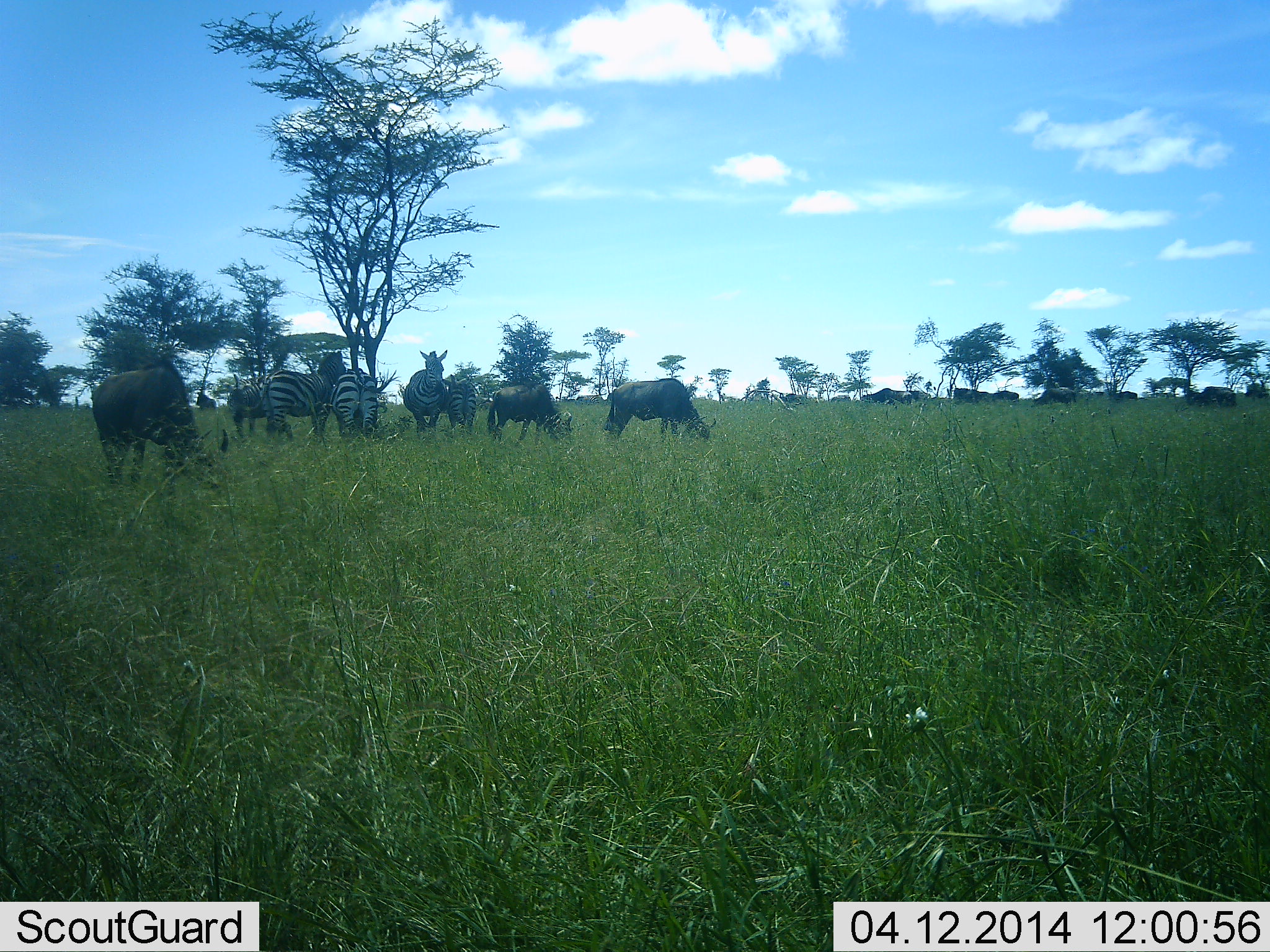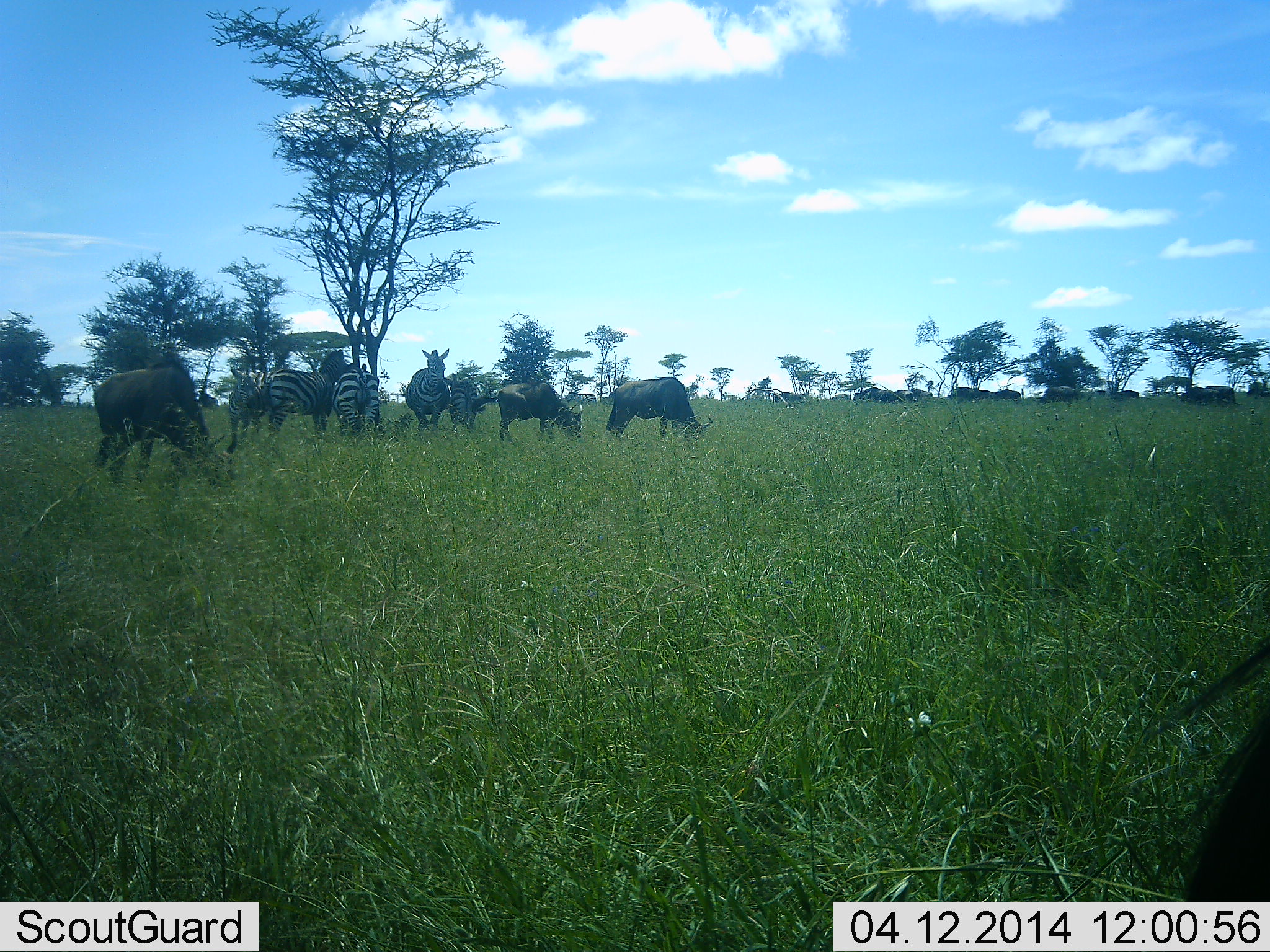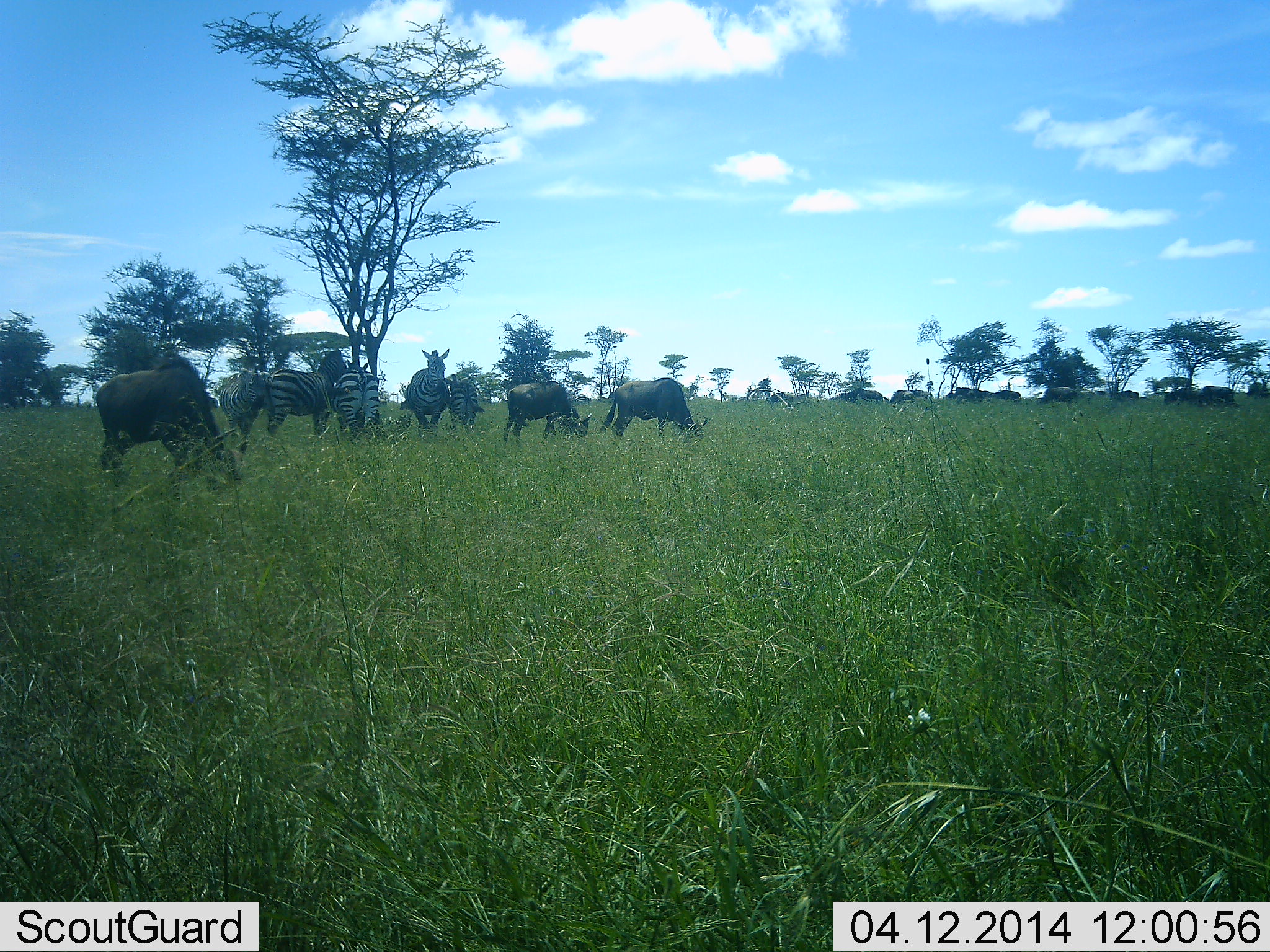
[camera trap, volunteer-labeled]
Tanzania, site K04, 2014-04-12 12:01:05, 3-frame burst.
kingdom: Animalia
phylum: Chordata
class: Mammalia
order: Artiodactyla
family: Bovidae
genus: Connochaetes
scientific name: Connochaetes taurinus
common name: blue wildebeest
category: wildebeest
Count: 5.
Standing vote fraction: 30%.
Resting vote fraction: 0%.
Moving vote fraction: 30%.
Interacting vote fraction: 0%.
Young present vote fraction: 0%.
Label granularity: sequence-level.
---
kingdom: Animalia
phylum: Chordata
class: Mammalia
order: Perissodactyla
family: Equidae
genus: Equus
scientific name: Equus quagga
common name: plains zebra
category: zebra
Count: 5.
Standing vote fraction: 64%.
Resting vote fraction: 9%.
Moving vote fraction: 9%.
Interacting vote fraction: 9%.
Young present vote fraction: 0%.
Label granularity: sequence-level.